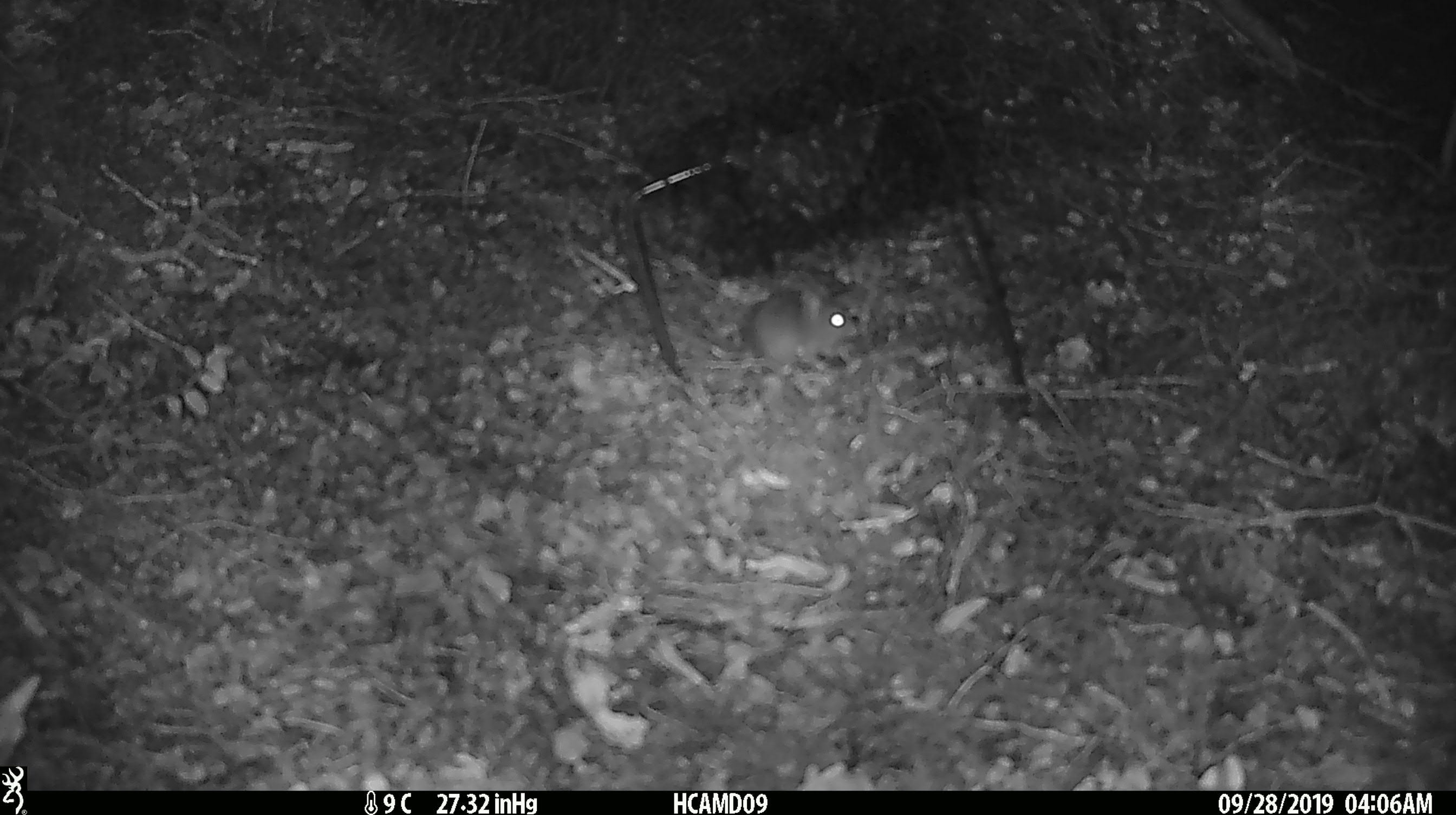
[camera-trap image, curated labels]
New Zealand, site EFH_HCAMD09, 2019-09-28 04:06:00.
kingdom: Animalia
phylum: Chordata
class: Mammalia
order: Rodentia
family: Muridae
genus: Mus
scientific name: Mus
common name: mouse